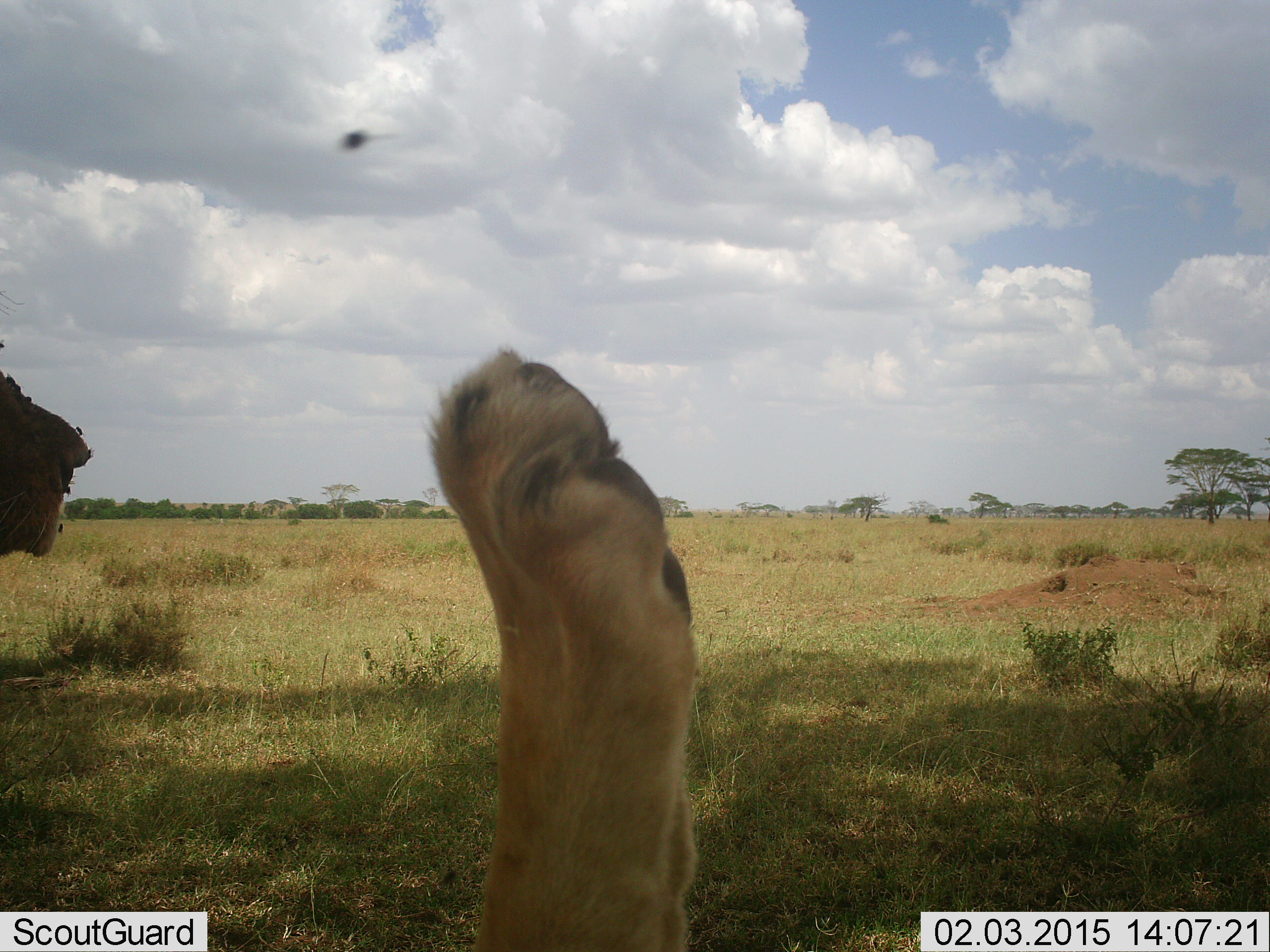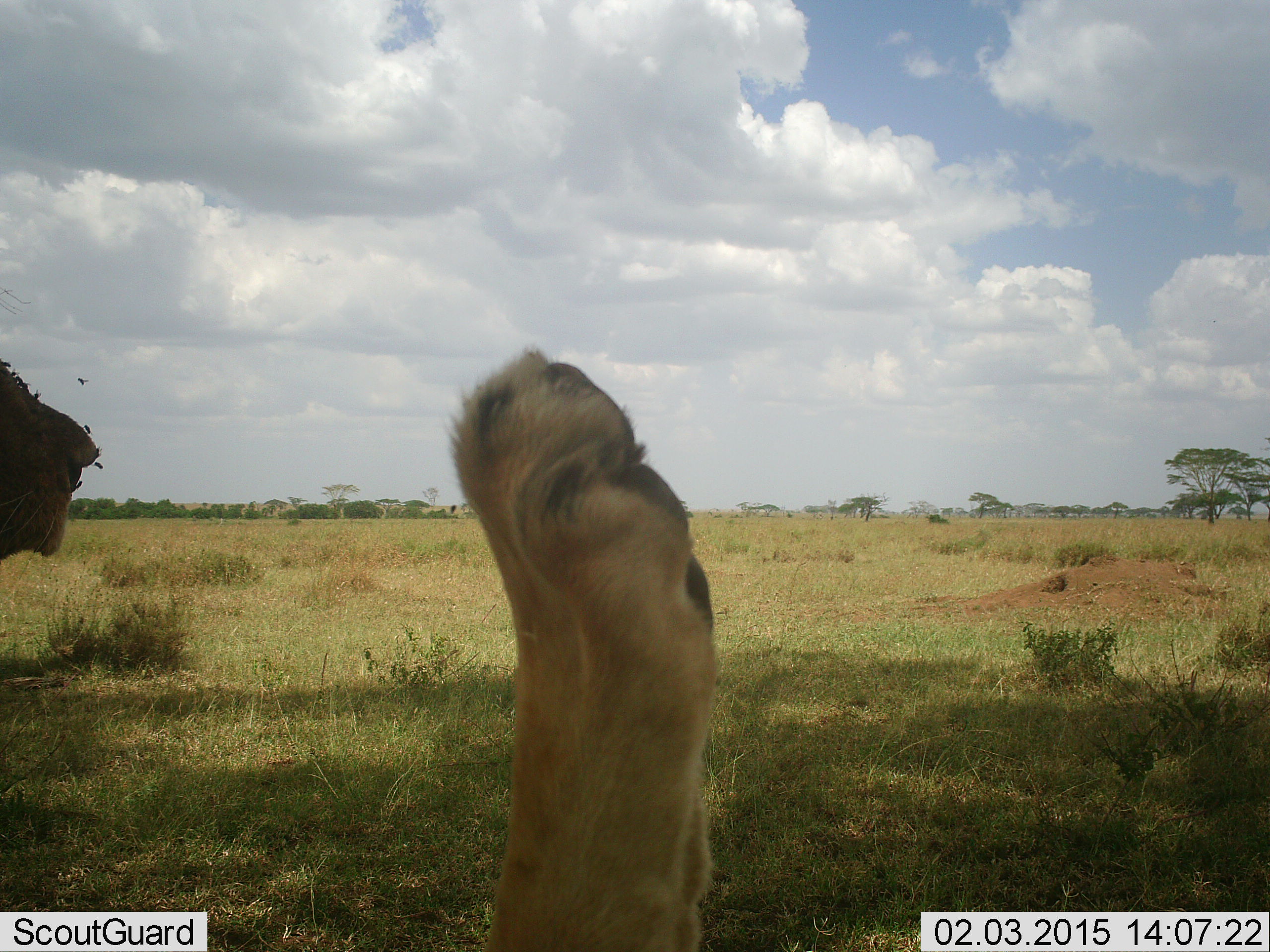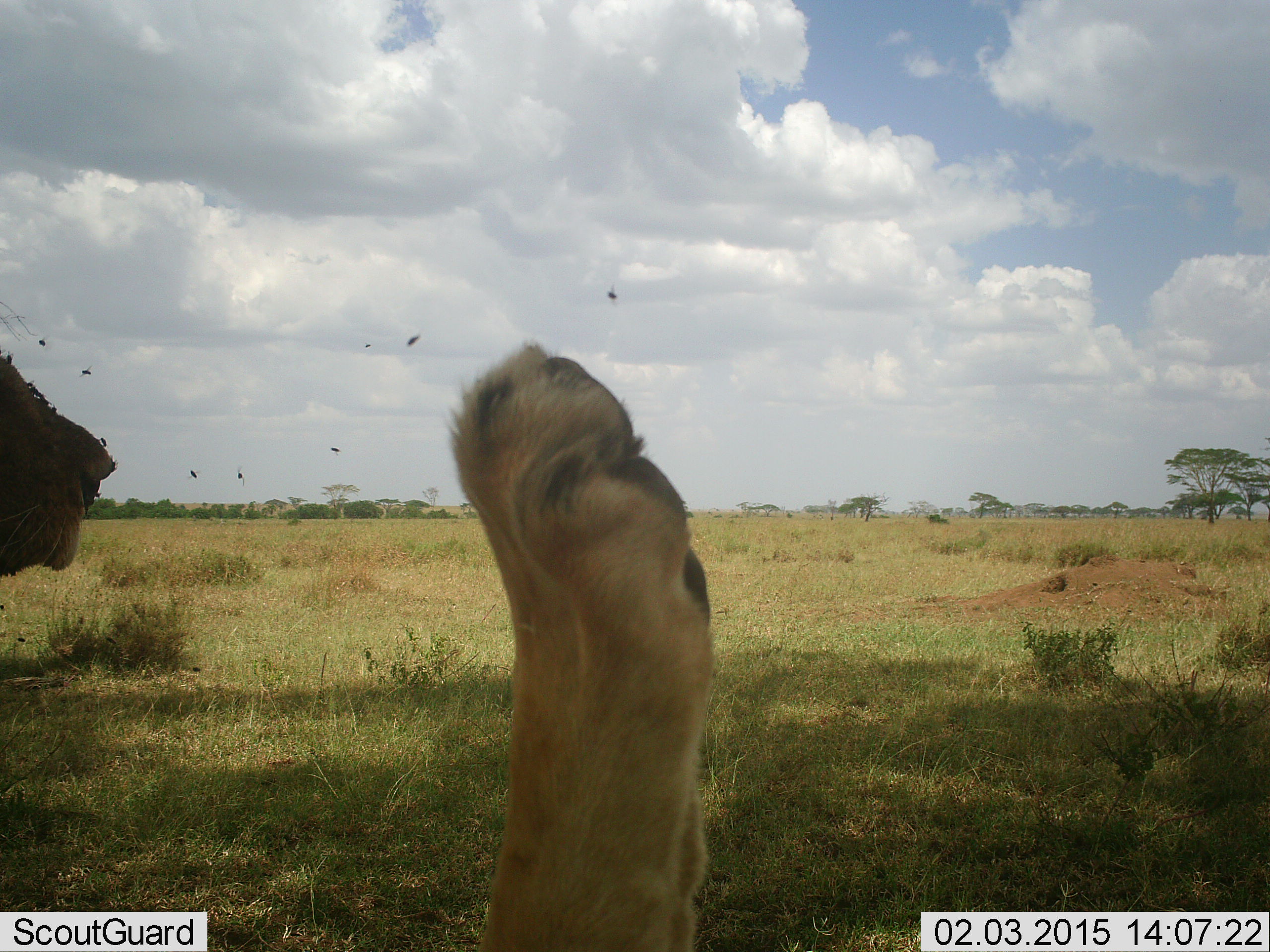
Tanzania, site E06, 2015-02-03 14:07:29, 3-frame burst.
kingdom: Animalia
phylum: Chordata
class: Mammalia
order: Carnivora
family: Felidae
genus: Panthera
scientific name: Panthera leo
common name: lion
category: lionfemale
Lionfemale (lion) (Panthera leo), count 2. Behavior (volunteer vote fractions): standing 12%, resting 94%, moving 6%, interacting 0%. Young present (vote fraction): 0%. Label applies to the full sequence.